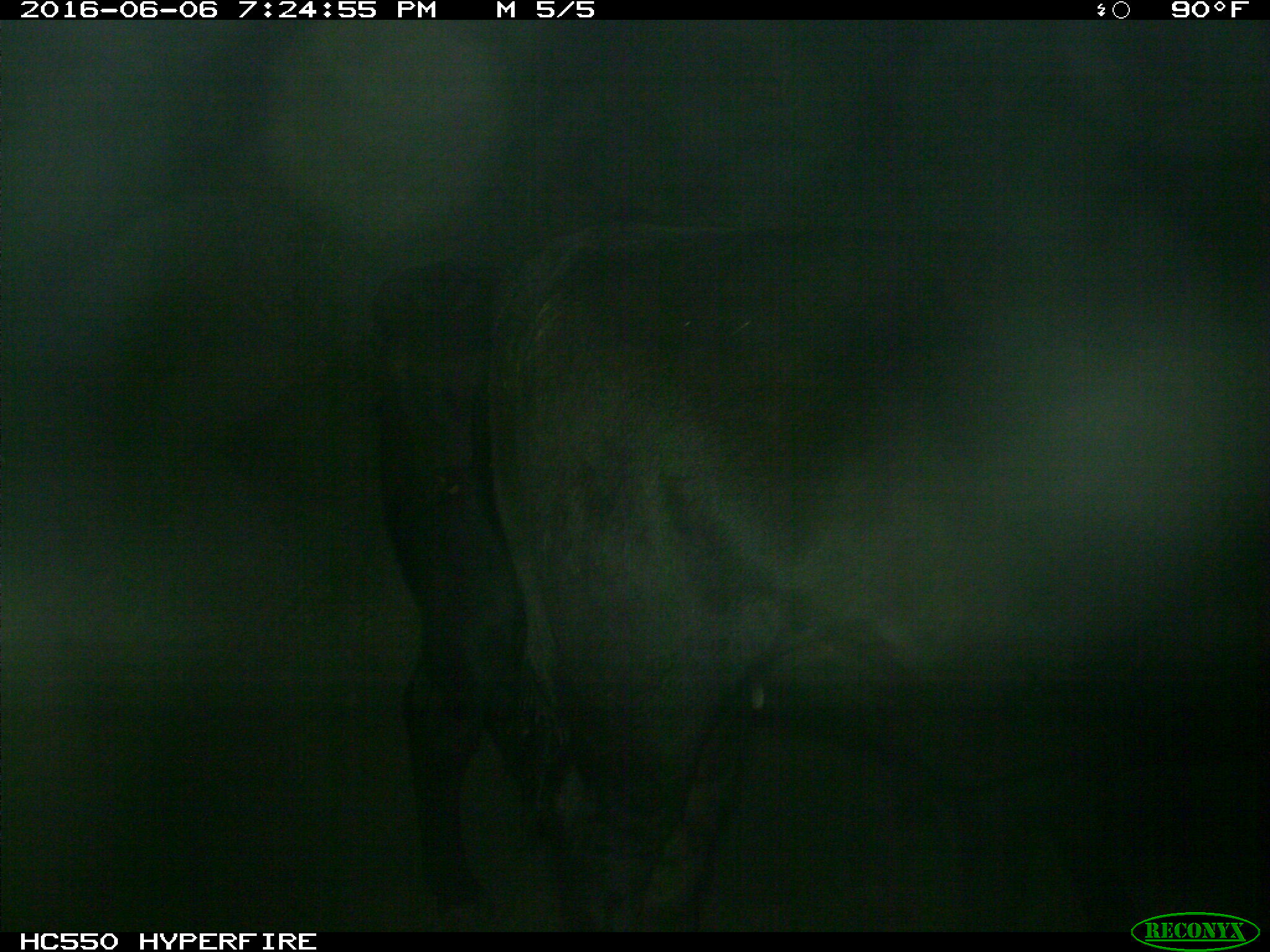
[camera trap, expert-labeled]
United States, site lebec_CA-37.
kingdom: Animalia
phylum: Chordata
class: Mammalia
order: Artiodactyla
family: Bovidae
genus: Bos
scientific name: Bos taurus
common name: domestic cow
Bos taurus (domestic cow).